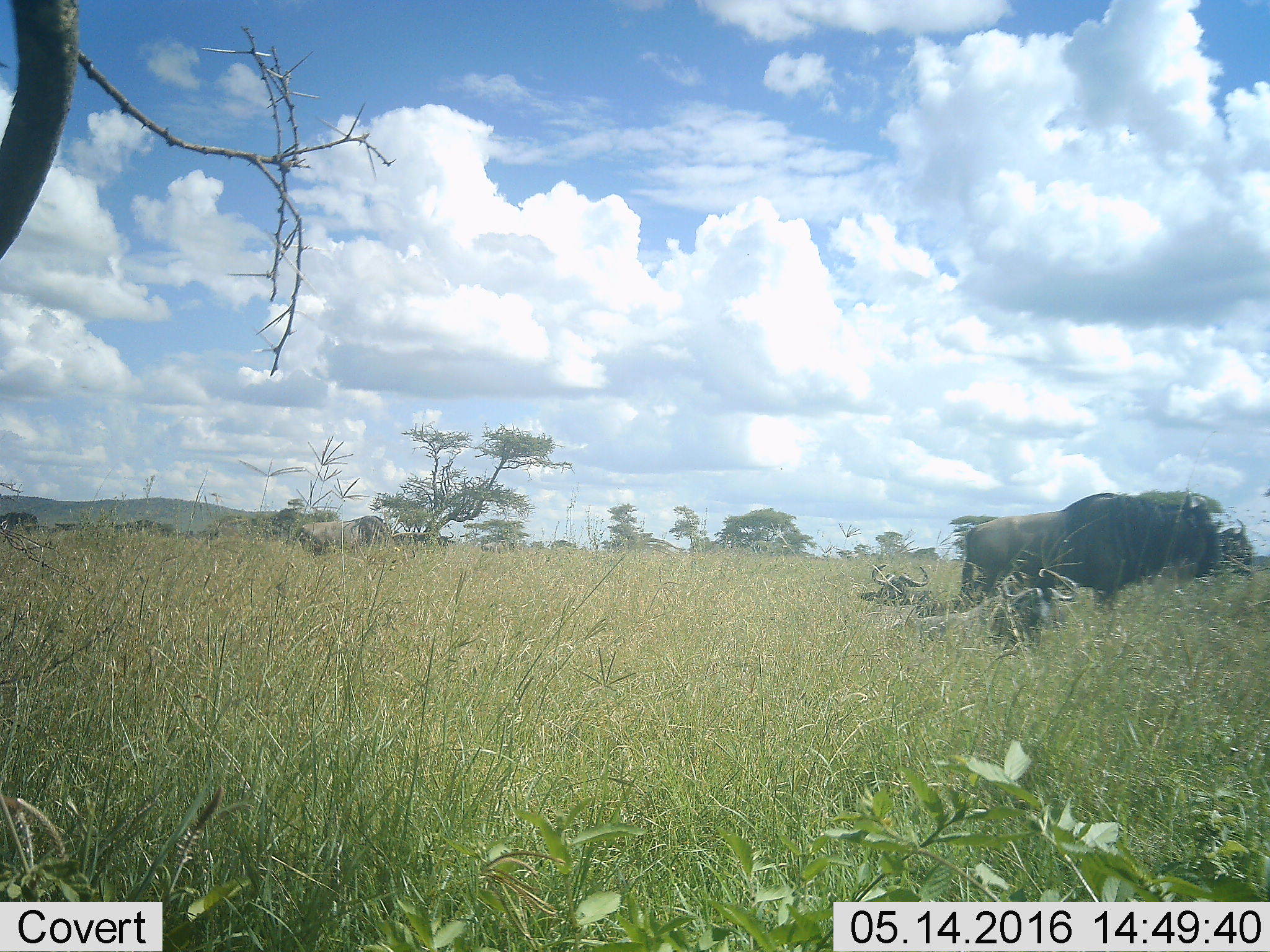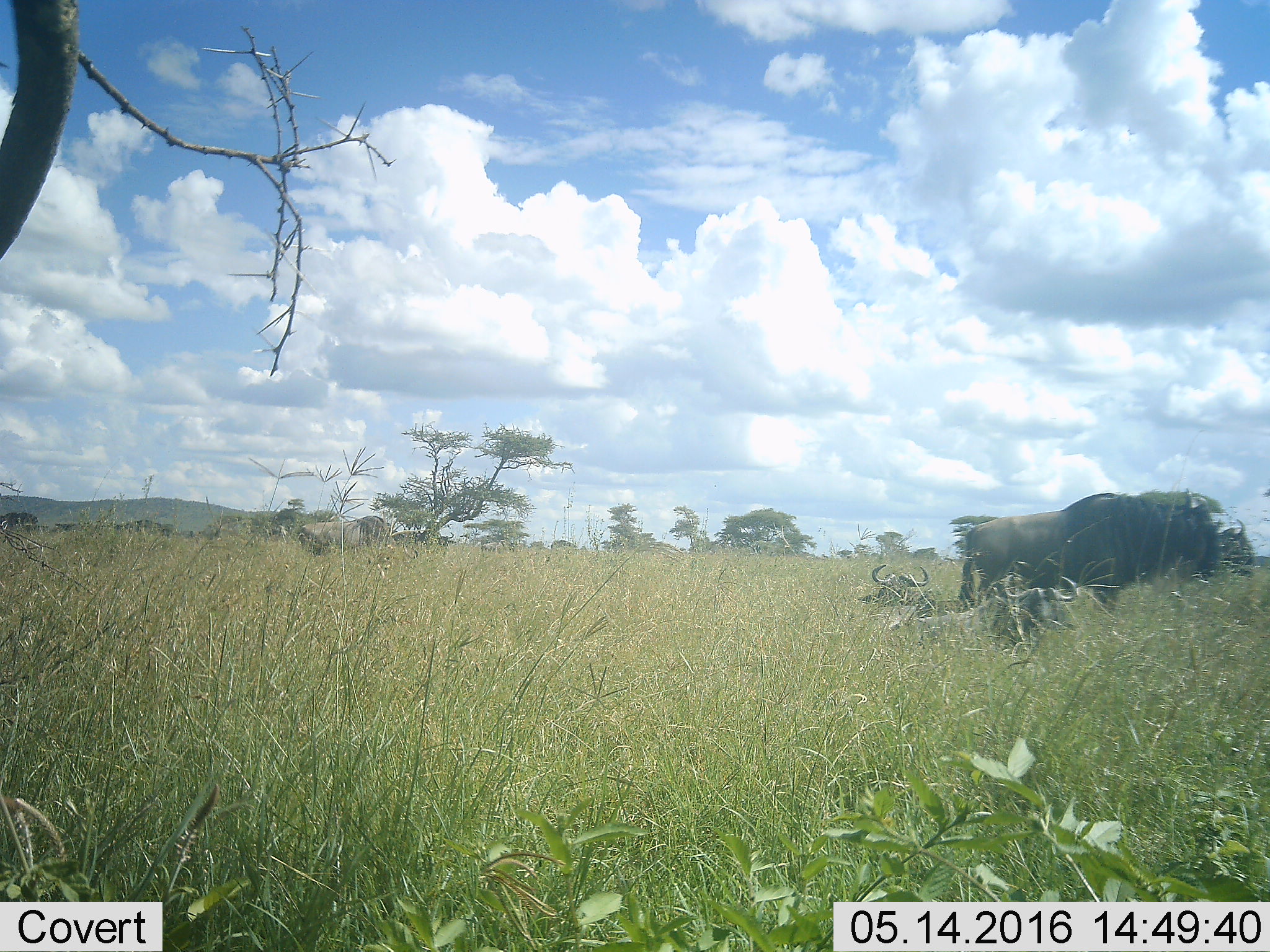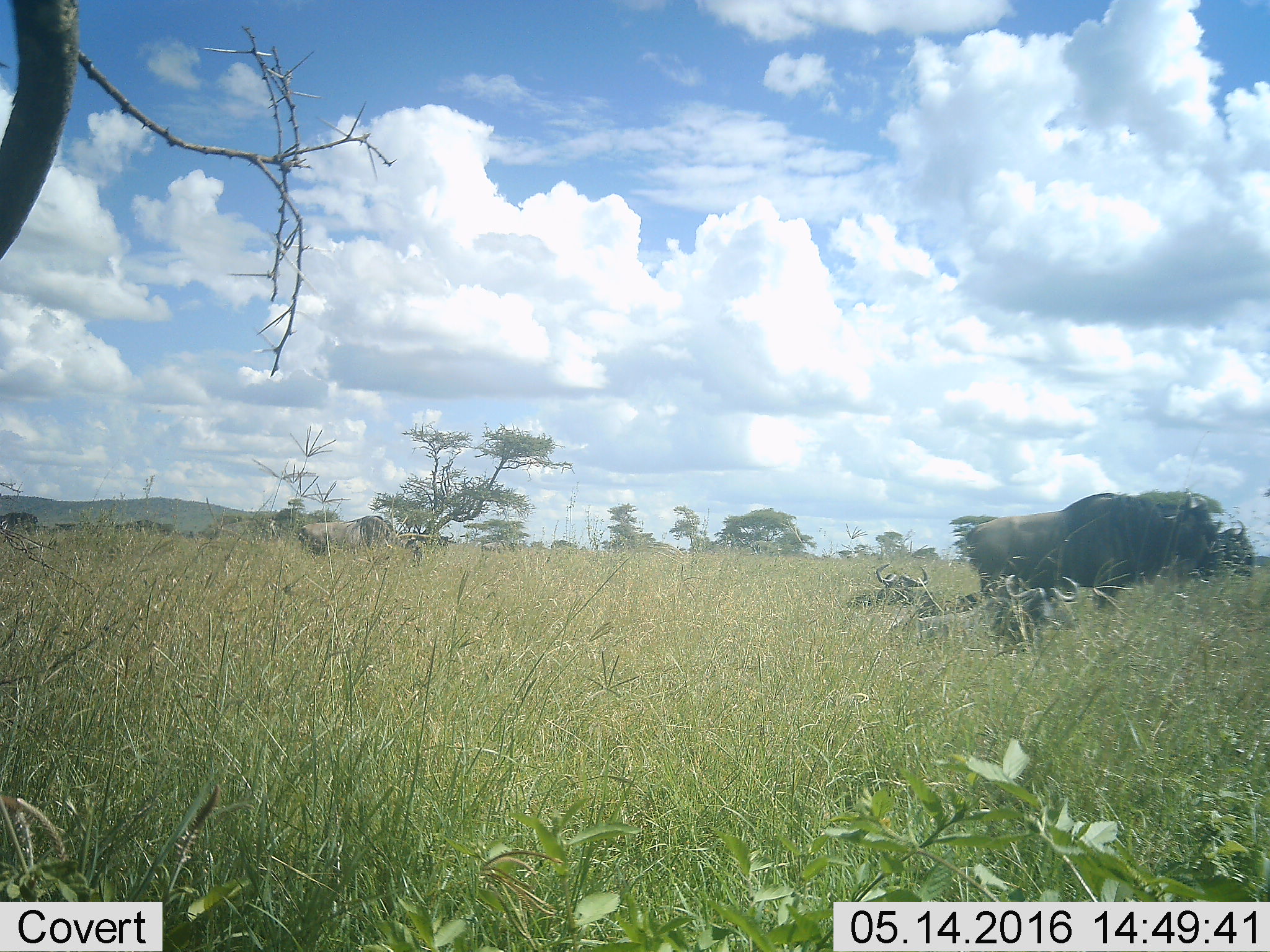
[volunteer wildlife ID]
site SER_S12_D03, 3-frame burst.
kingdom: Animalia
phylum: Chordata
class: Mammalia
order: Artiodactyla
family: Bovidae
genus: Connochaetes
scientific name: Connochaetes taurinus taurinus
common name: blue wildebeest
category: wildebeestblue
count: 11-50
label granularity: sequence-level